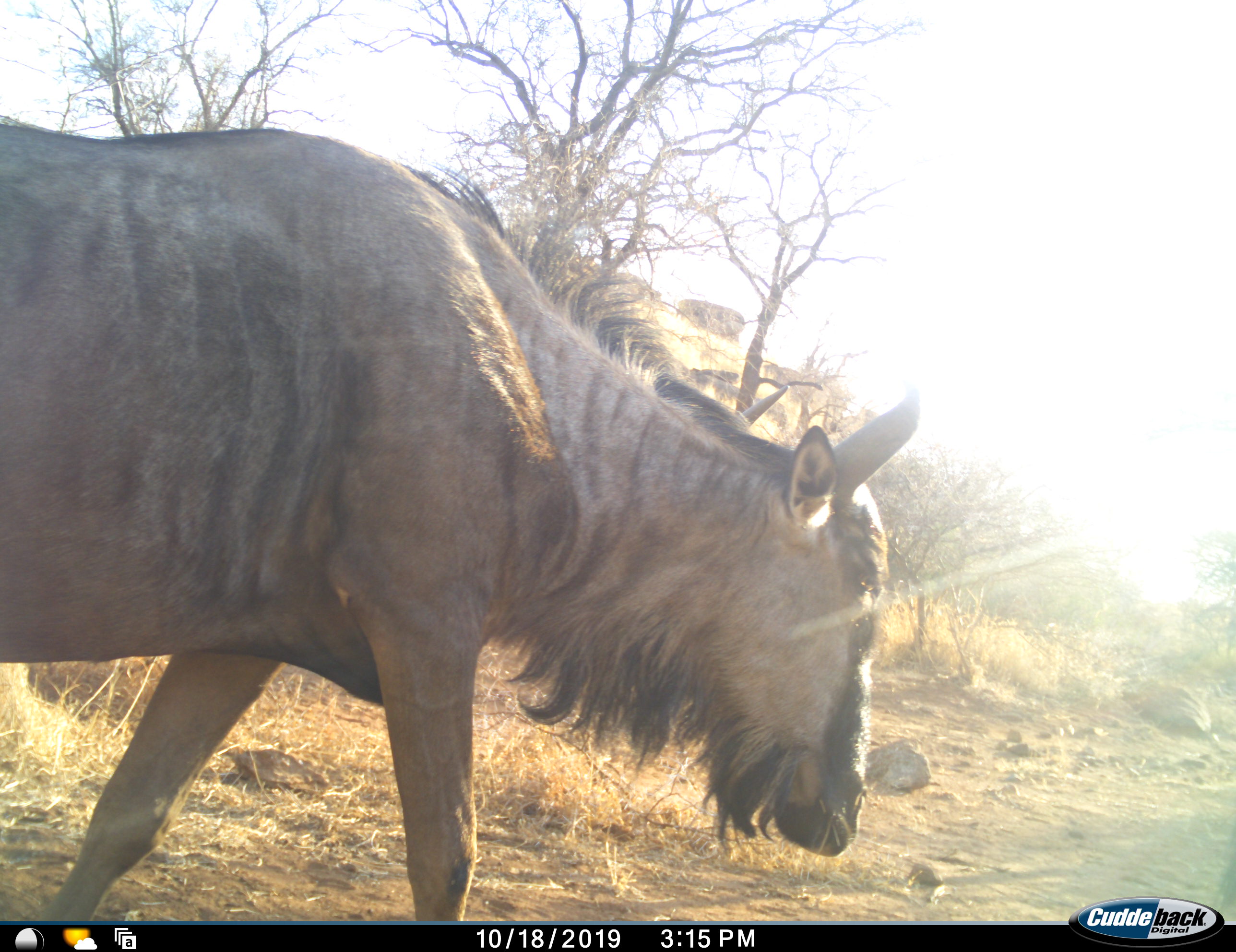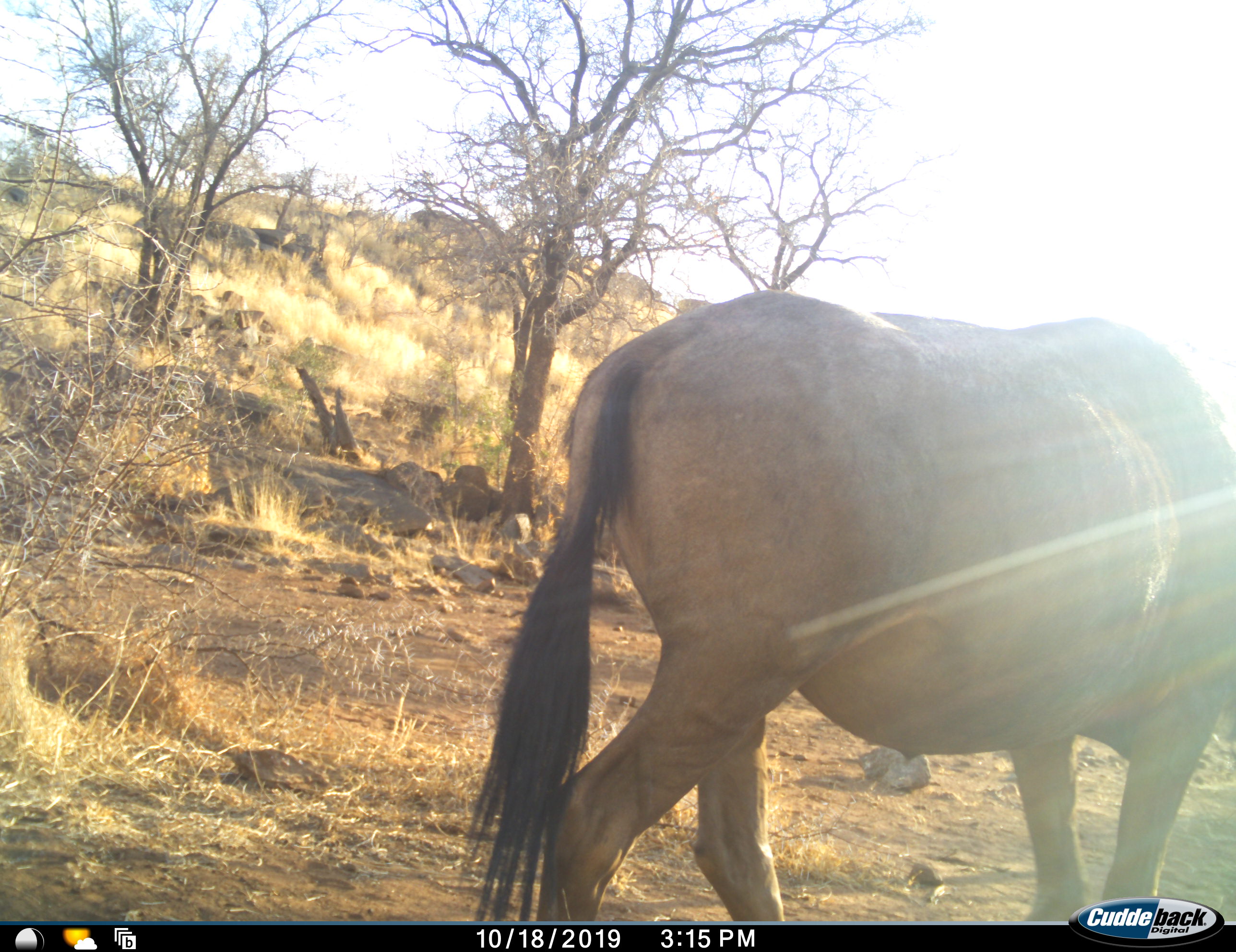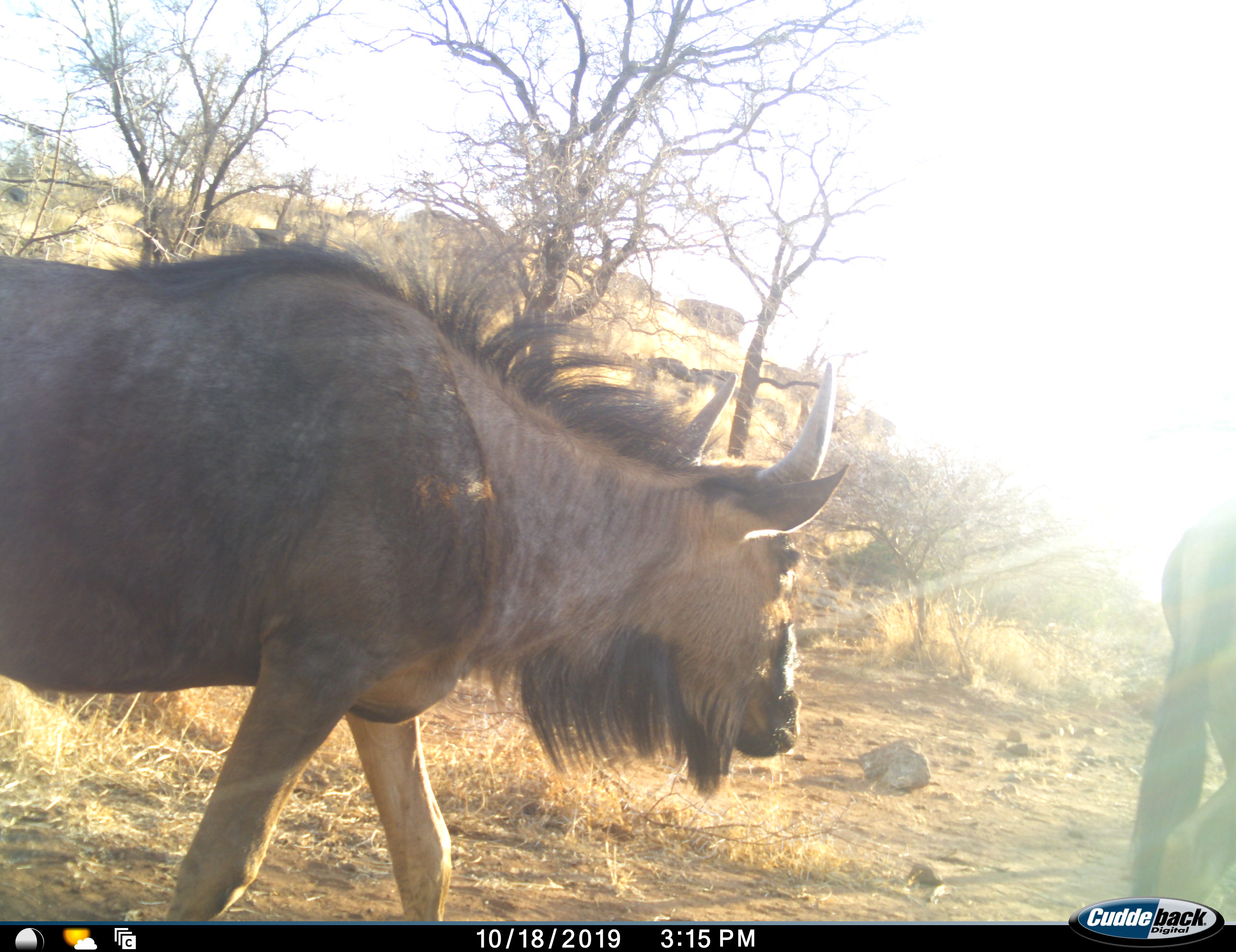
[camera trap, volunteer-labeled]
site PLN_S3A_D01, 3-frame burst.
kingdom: Animalia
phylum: Chordata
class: Mammalia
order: Artiodactyla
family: Bovidae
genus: Connochaetes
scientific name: Connochaetes taurinus taurinus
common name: blue wildebeest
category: wildebeestblue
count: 2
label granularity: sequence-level